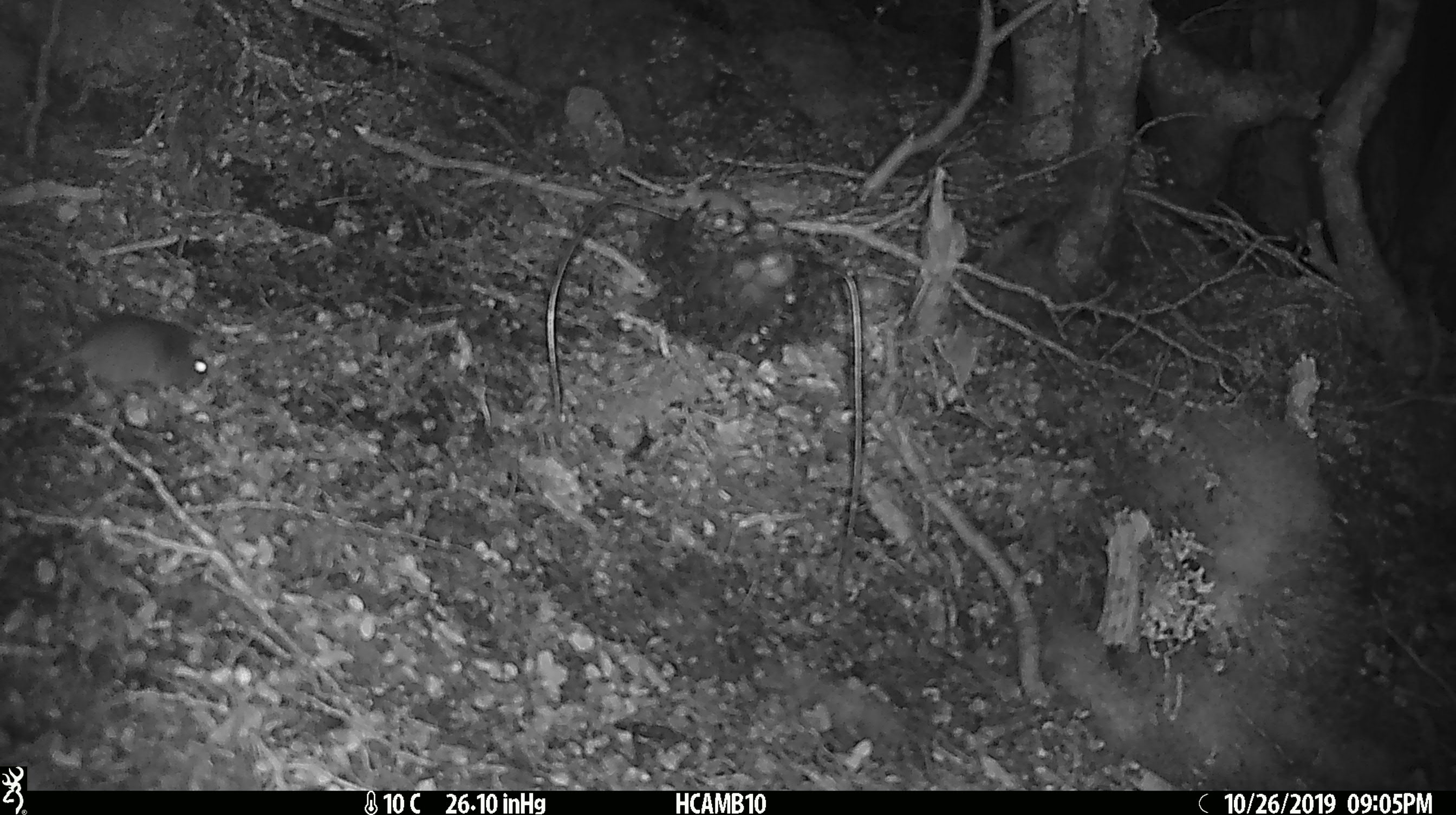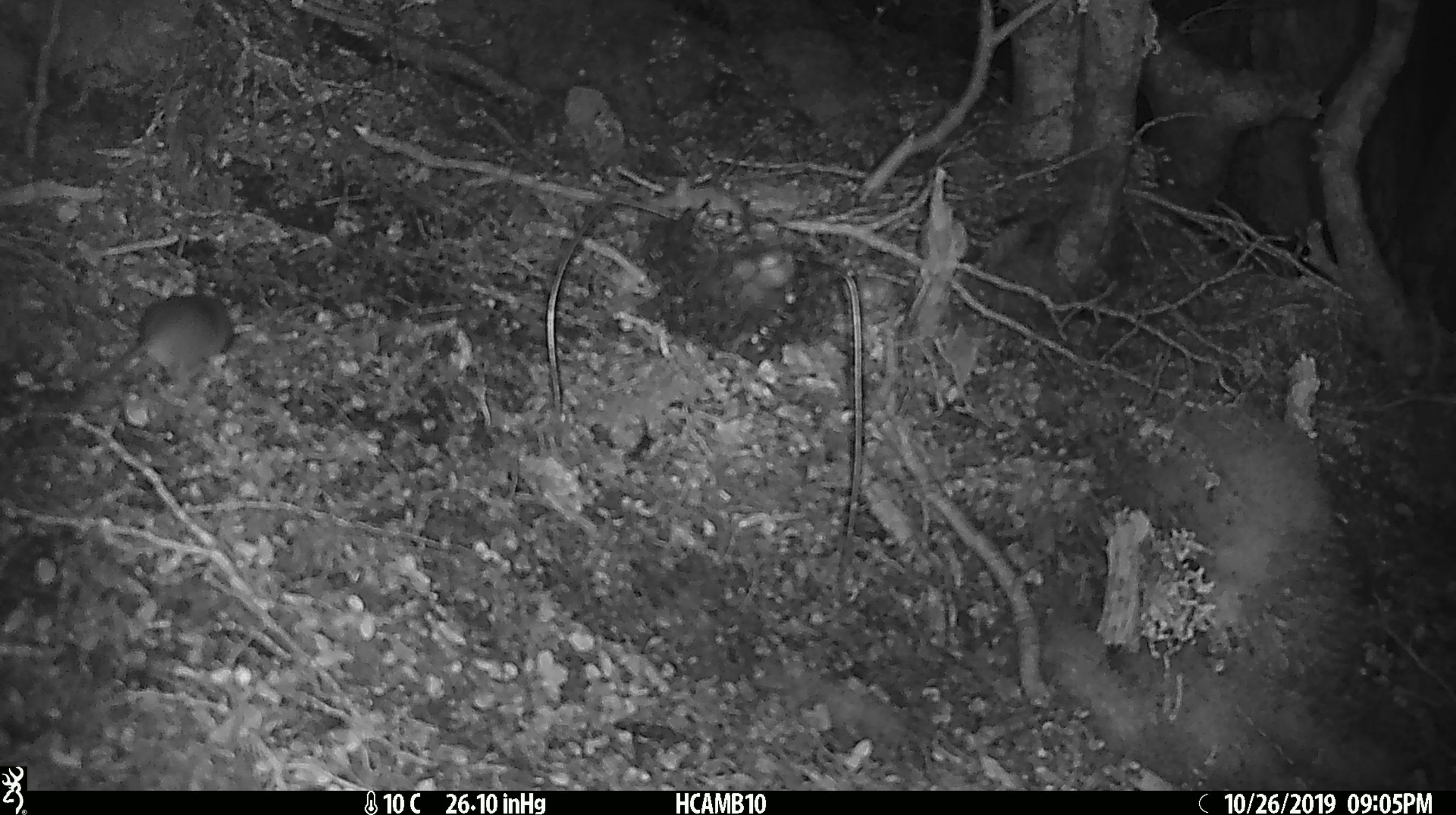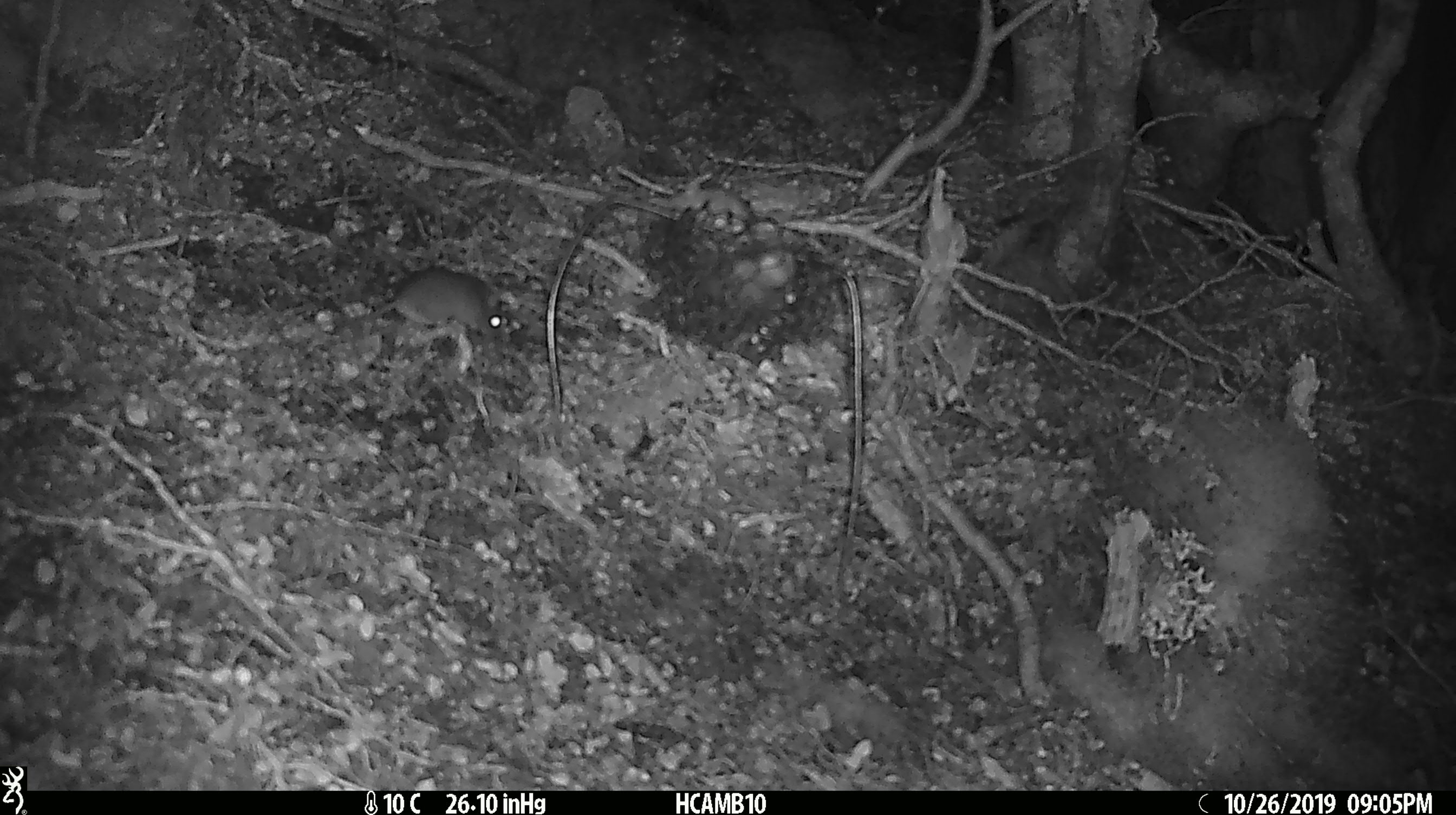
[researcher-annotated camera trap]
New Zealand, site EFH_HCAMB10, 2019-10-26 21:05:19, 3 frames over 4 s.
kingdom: Animalia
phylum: Chordata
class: Mammalia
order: Rodentia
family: Muridae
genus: Mus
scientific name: Mus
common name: mouse